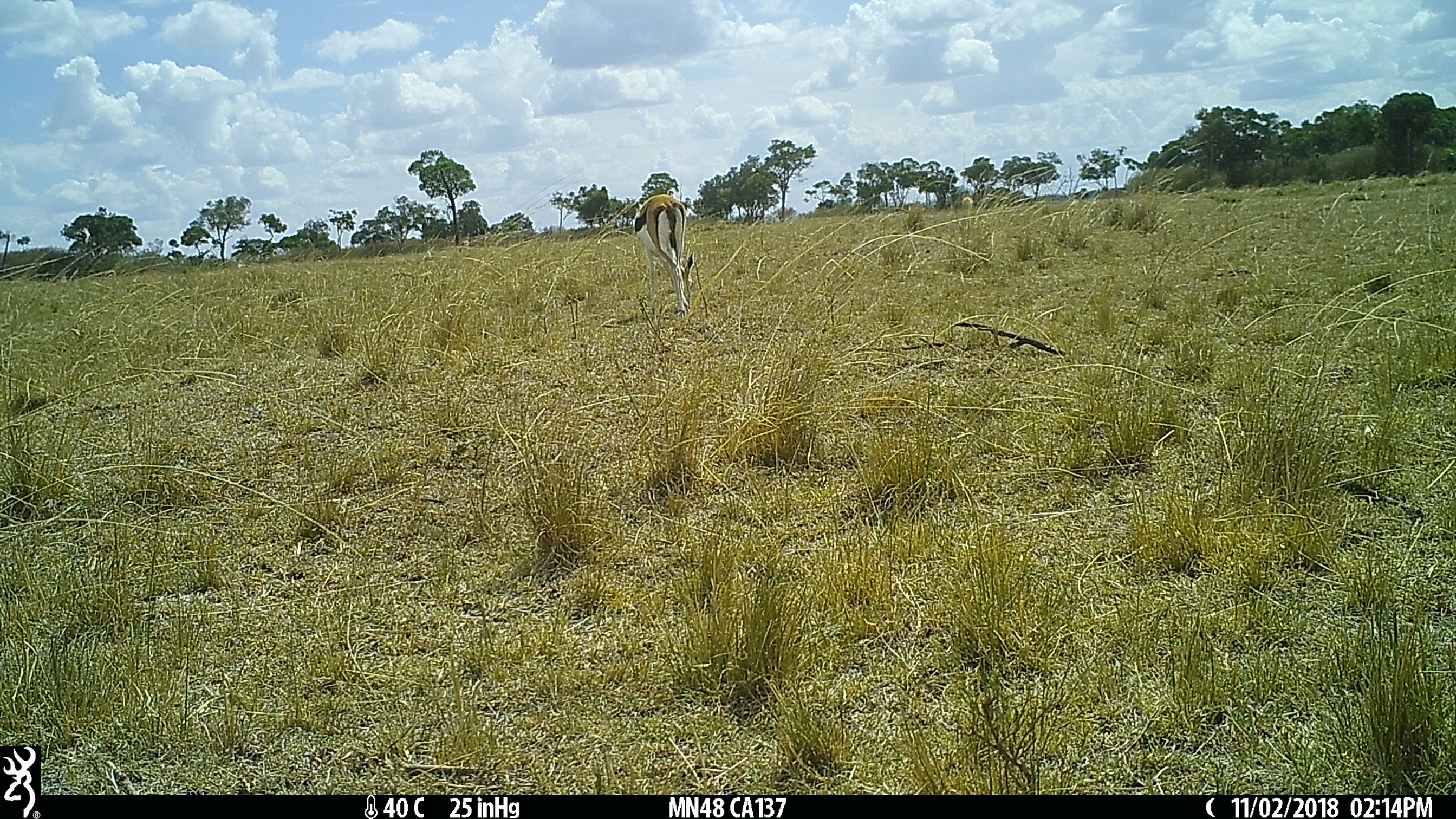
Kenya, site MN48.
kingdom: Animalia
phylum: Chordata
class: Mammalia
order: Artiodactyla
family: Bovidae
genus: Eudorcas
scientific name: Eudorcas thomsonii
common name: thomon's gazelle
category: gazelle thomsons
Gazelle thomsons (thomon's gazelle) (Eudorcas thomsonii).